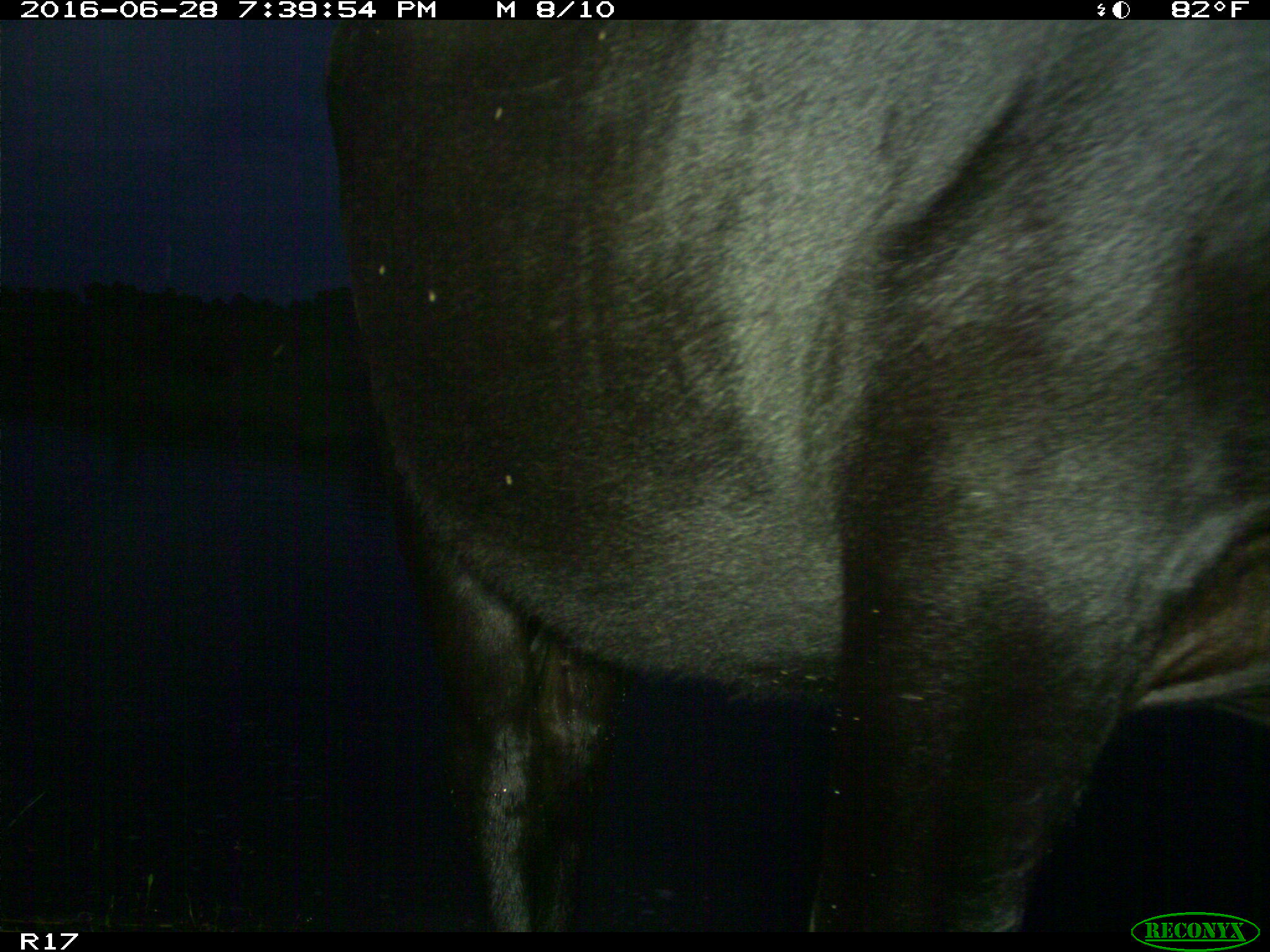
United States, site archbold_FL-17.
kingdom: Animalia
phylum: Chordata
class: Mammalia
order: Artiodactyla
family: Bovidae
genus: Bos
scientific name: Bos taurus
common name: domestic cow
Bos taurus (domestic cow).